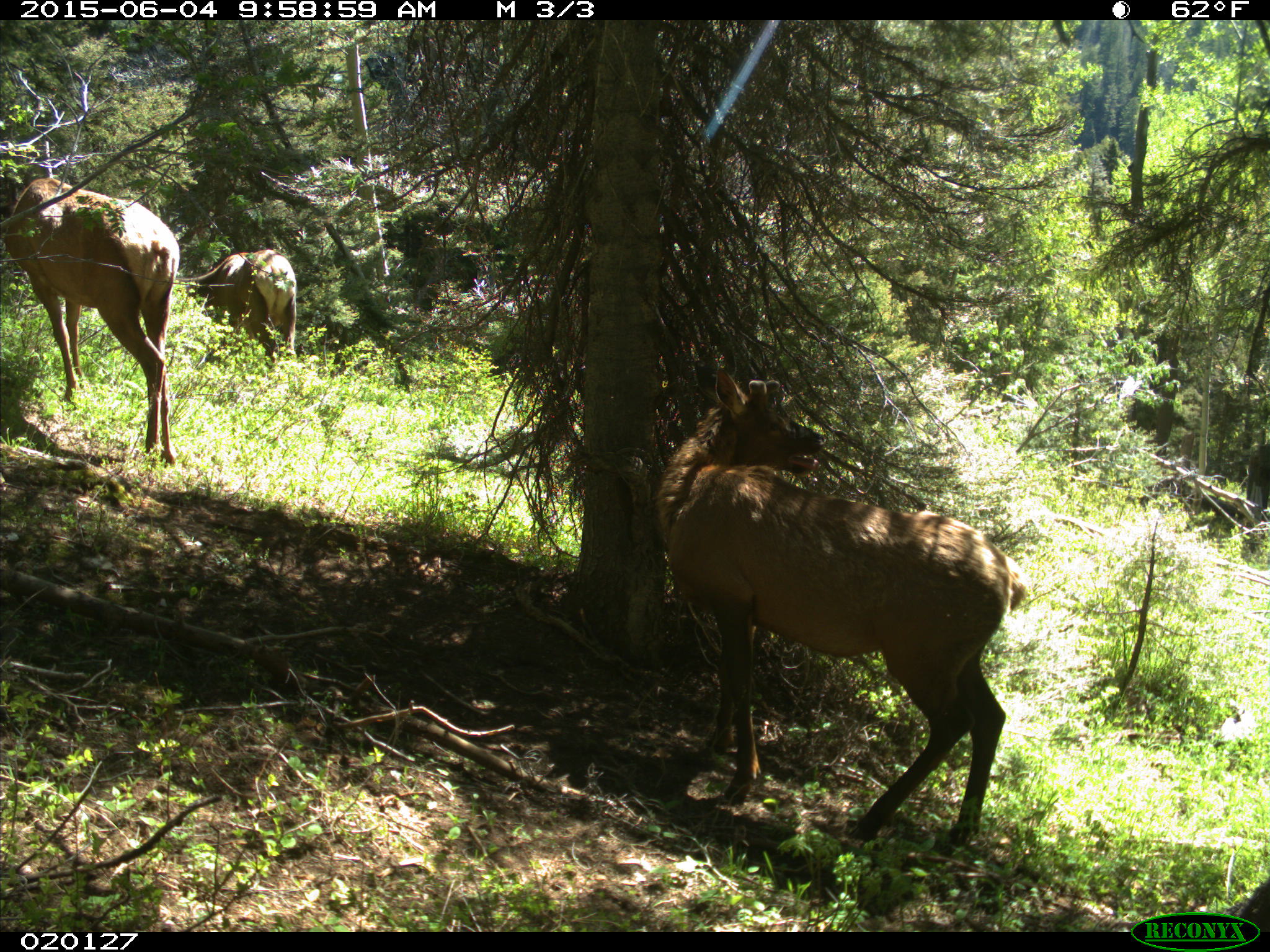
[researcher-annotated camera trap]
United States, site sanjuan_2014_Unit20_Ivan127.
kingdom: Animalia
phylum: Chordata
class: Mammalia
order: Artiodactyla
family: Cervidae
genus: Cervus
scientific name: Cervus elaphus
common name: red deer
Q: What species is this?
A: Cervus elaphus (red deer).